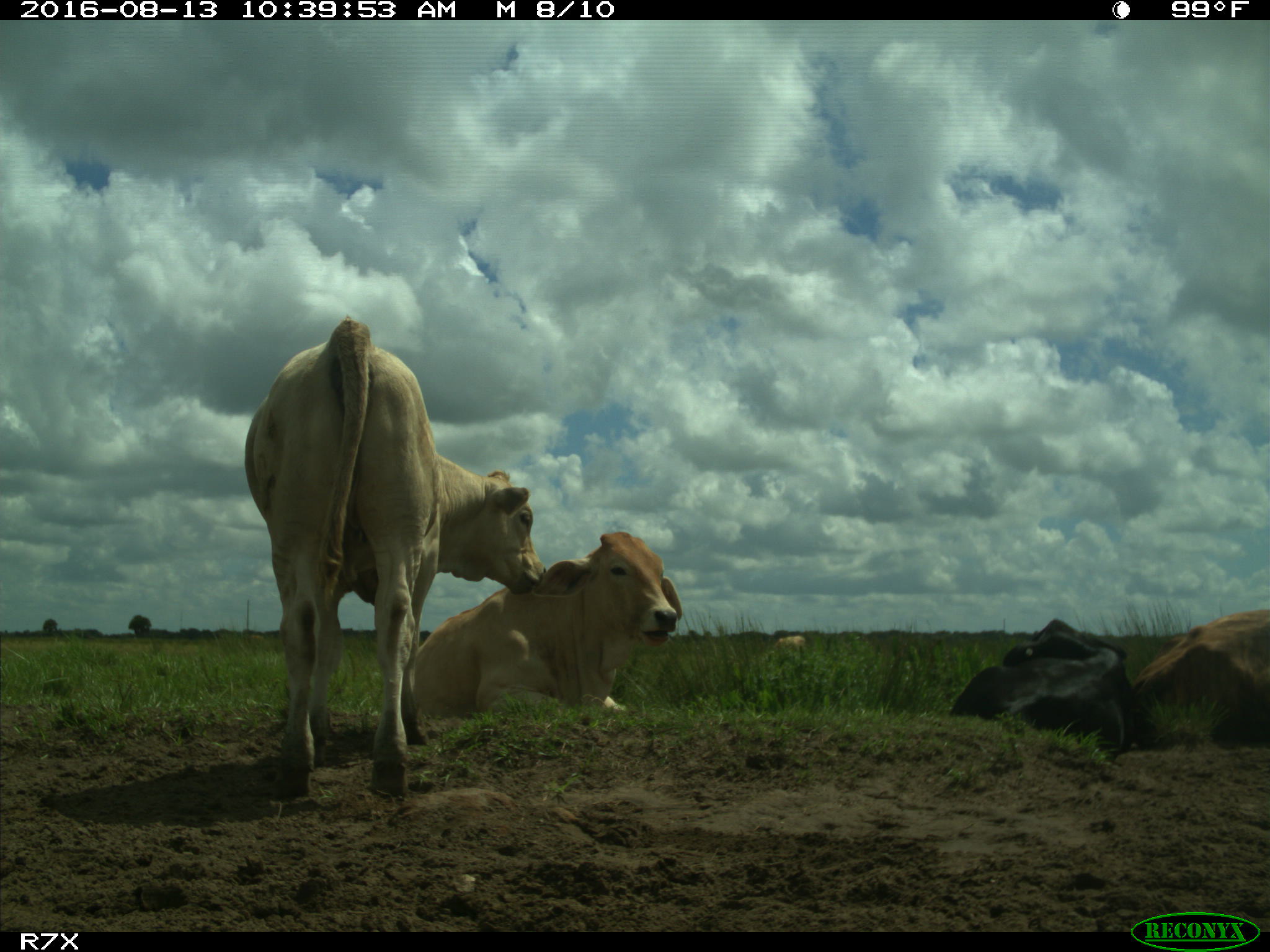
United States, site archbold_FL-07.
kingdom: Animalia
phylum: Chordata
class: Mammalia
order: Artiodactyla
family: Bovidae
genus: Bos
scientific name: Bos taurus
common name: domestic cow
Bos taurus (domestic cow).